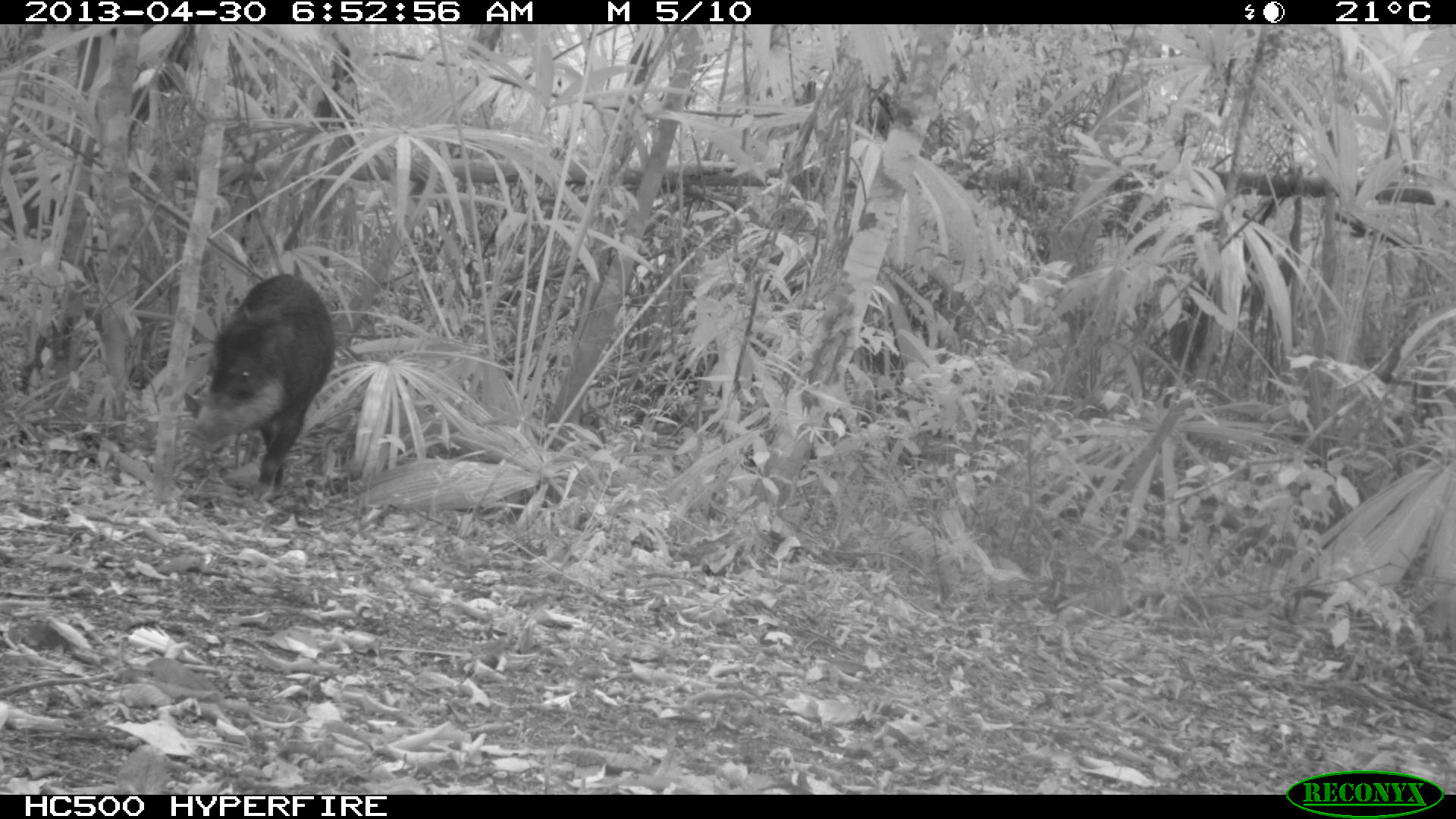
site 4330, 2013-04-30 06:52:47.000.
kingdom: Animalia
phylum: Chordata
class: Mammalia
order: Artiodactyla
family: Tayassuidae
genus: Tayassu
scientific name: Tayassu pecari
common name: white-lipped peccary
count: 5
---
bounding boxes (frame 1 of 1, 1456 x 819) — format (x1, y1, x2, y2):
tayassu pecari: (194, 272, 336, 501)